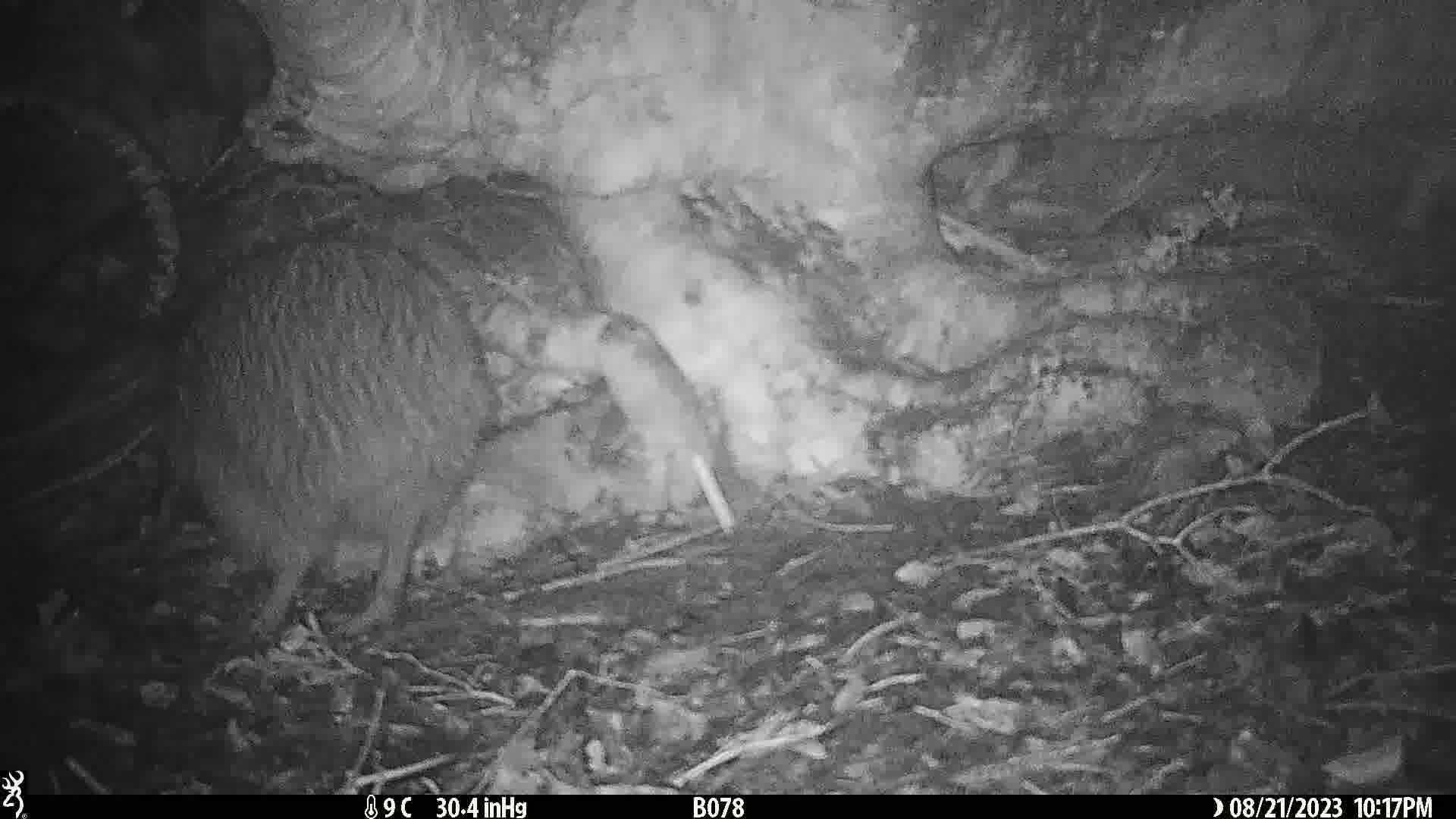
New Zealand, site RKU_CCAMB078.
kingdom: Animalia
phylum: Chordata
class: Aves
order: Apterygiformes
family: Apterygidae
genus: Apteryx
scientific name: Apteryx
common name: kiwi